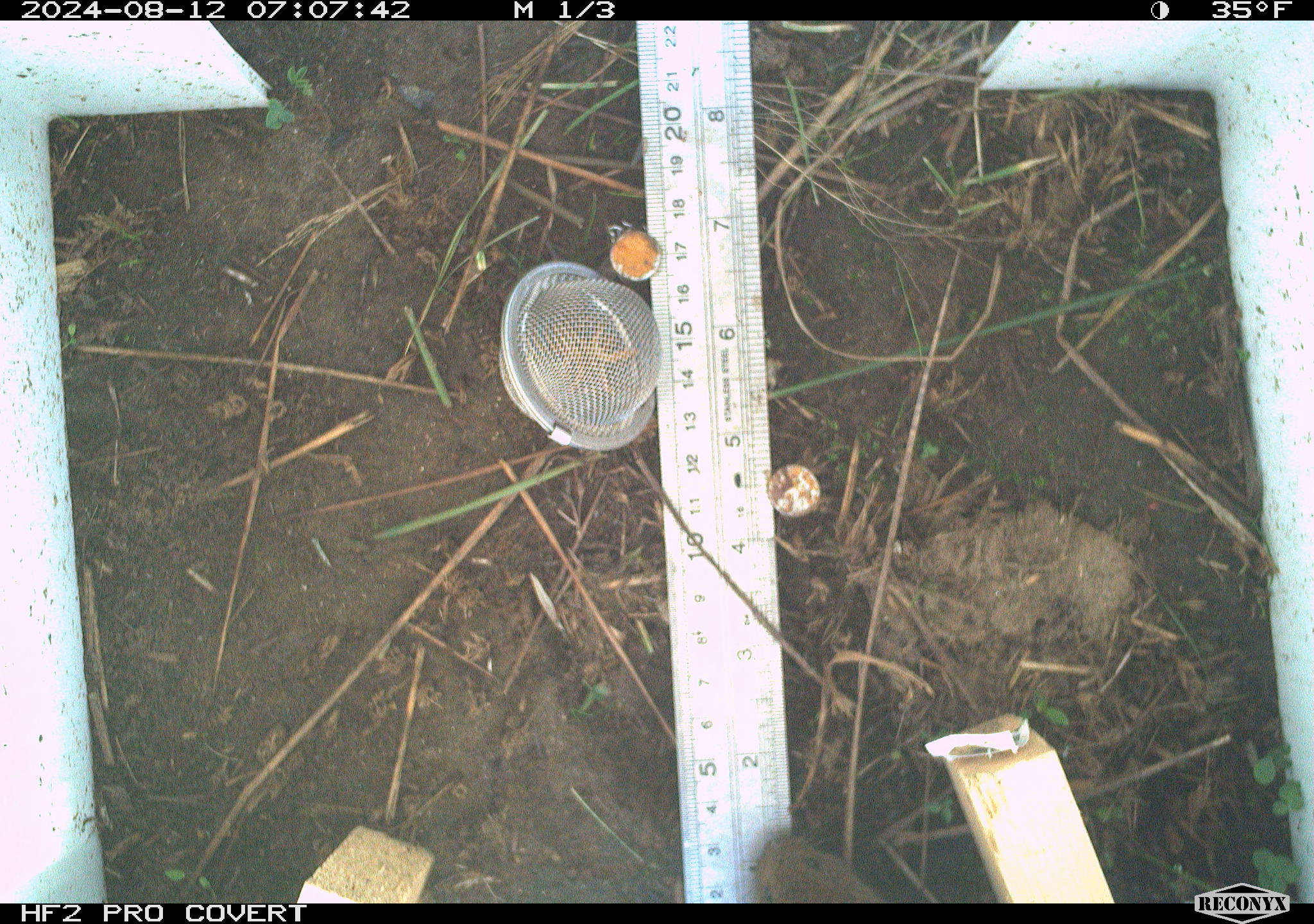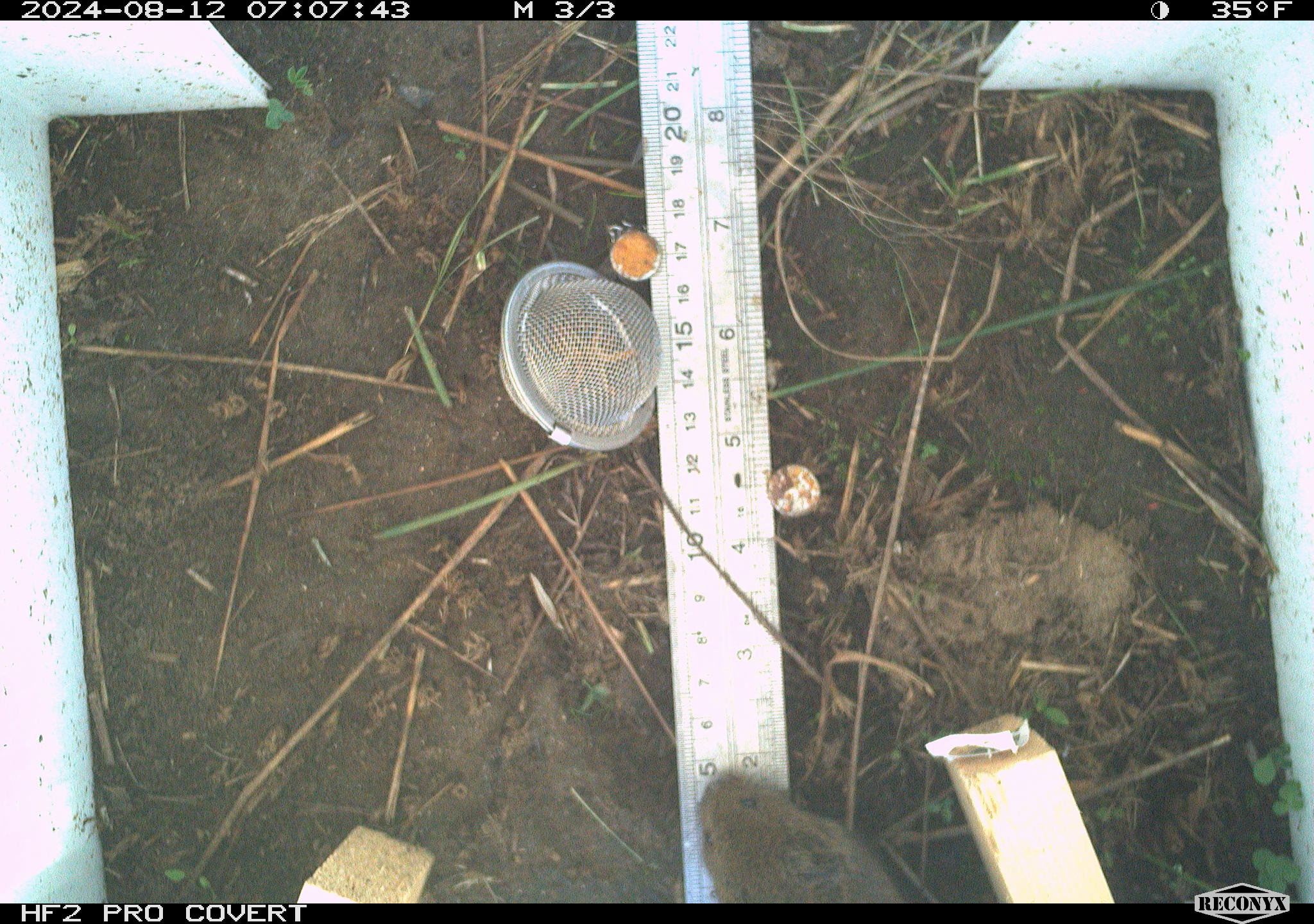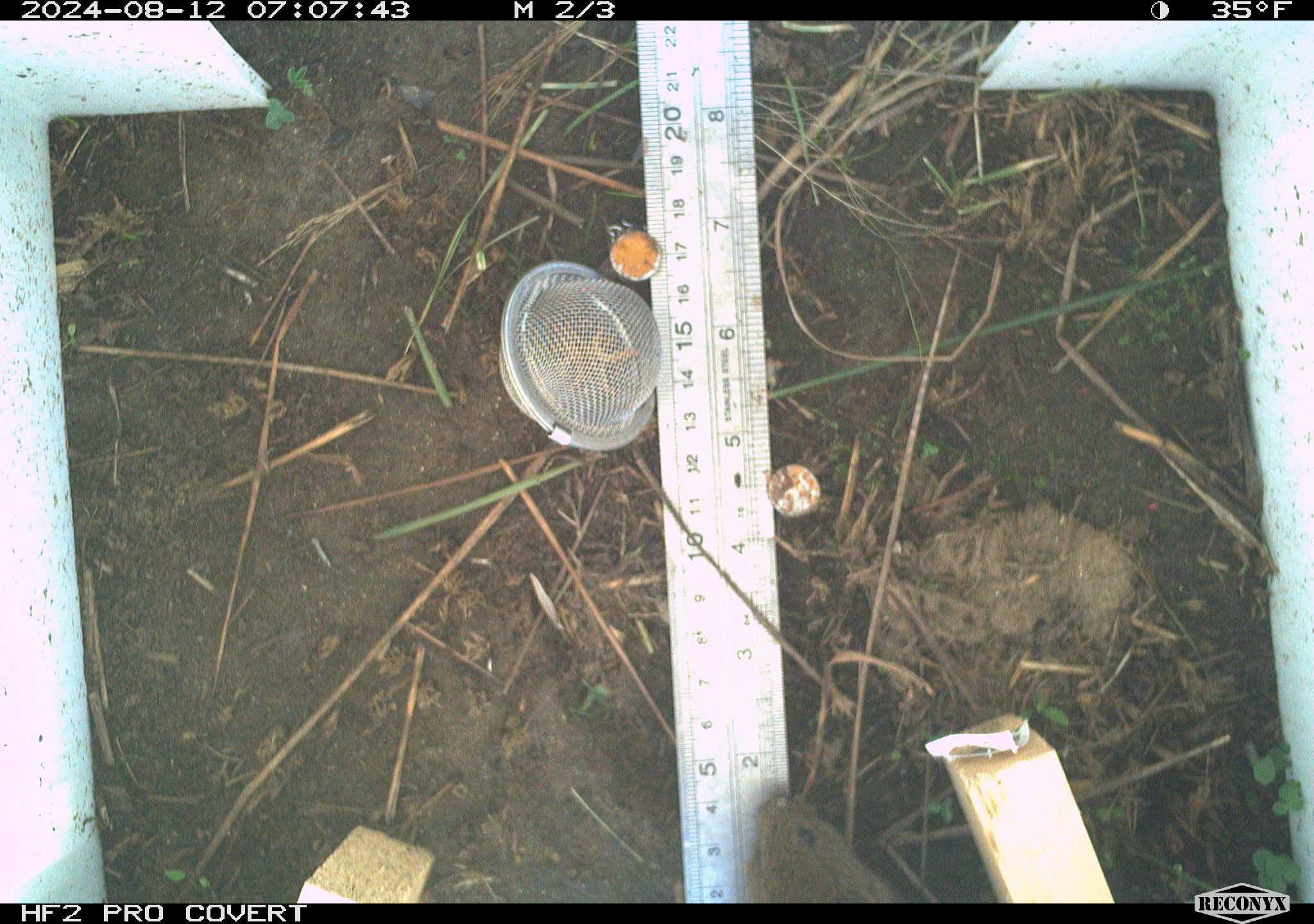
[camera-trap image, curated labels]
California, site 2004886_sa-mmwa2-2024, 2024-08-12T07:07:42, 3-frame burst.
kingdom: Animalia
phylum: Chordata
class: Mammalia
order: Rodentia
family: Cricetidae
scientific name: Arvicolinae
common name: voles, lemmings, and muskrats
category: arvicolinae subfamily